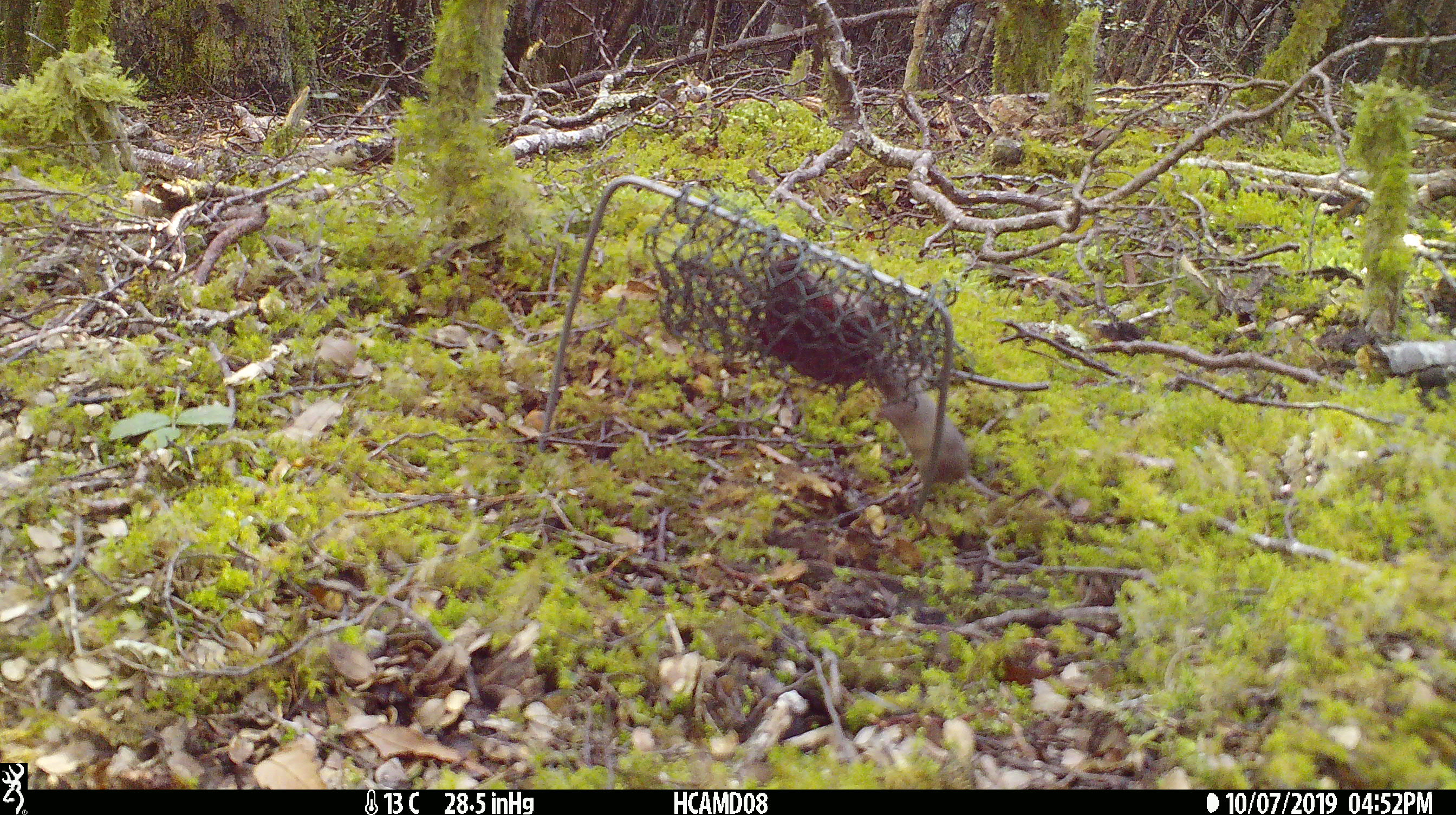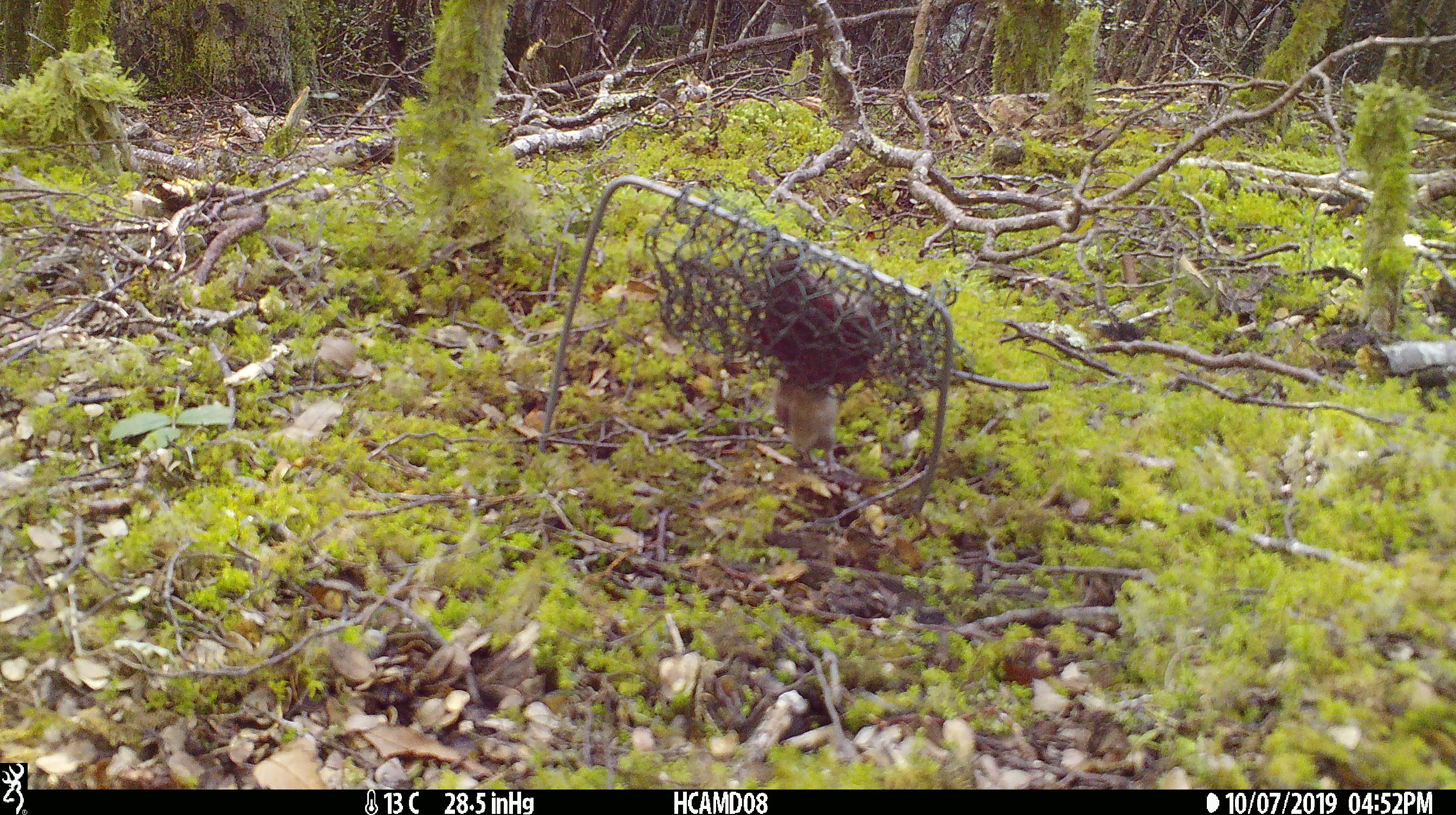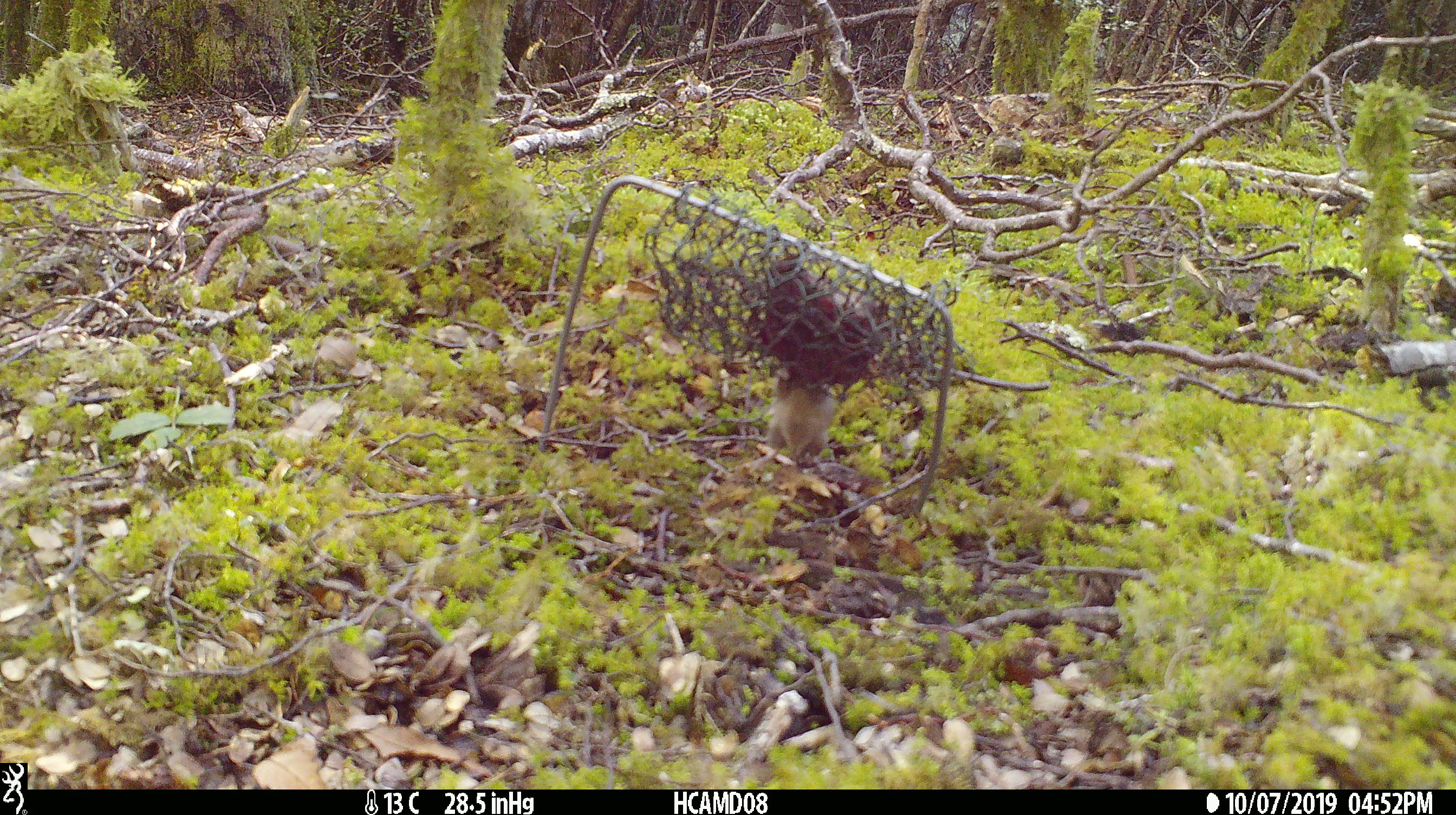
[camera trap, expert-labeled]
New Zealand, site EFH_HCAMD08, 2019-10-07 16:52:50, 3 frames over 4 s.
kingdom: Animalia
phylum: Chordata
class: Mammalia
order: Rodentia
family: Muridae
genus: Mus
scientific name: Mus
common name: mouse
Mouse (Mus).